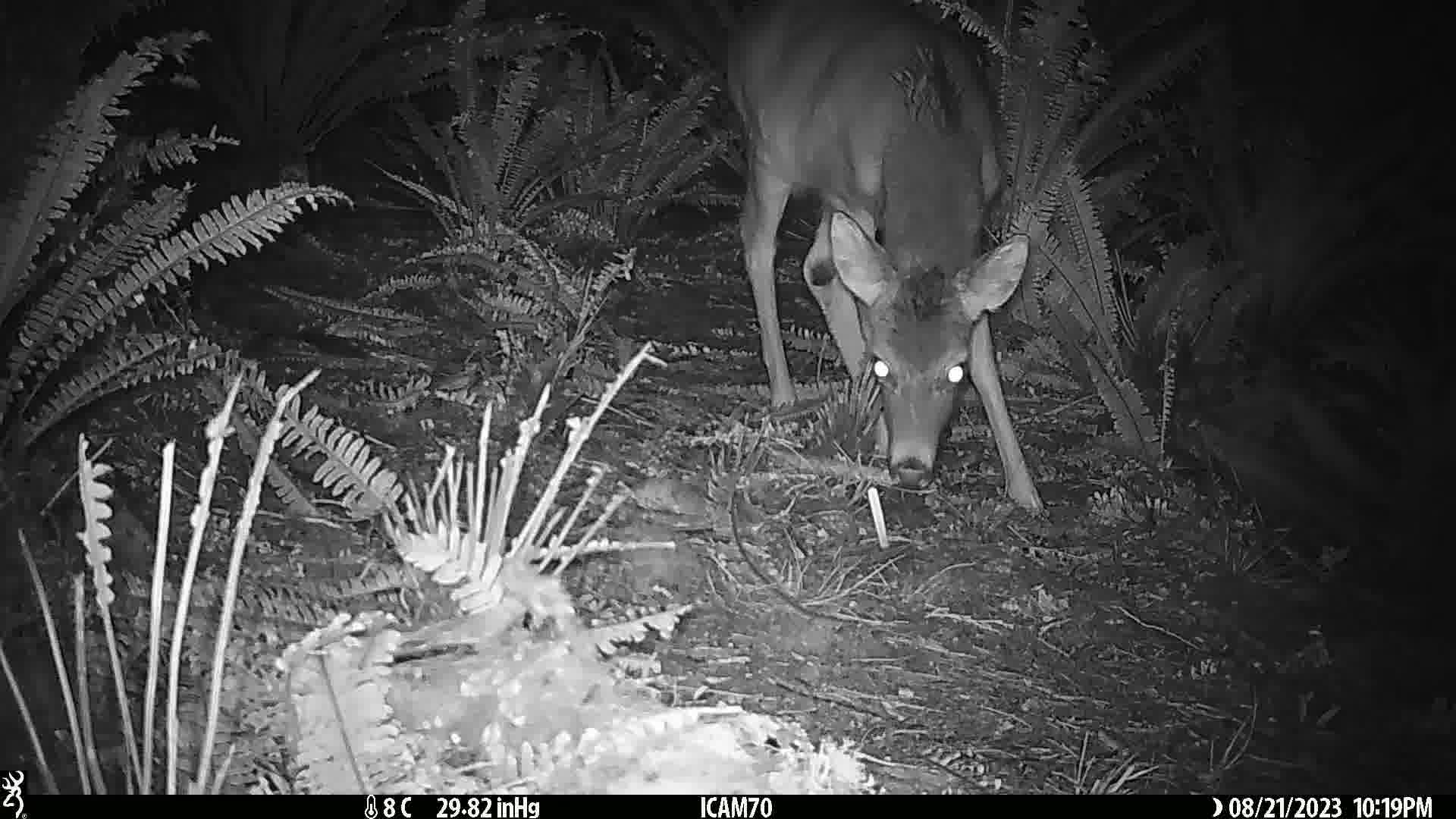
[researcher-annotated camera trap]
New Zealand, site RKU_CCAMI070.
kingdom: Animalia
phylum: Chordata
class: Mammalia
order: Artiodactyla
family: Cervidae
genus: Odocoileus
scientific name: Odocoileus virginianus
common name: white-tailed deer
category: white tailed deer